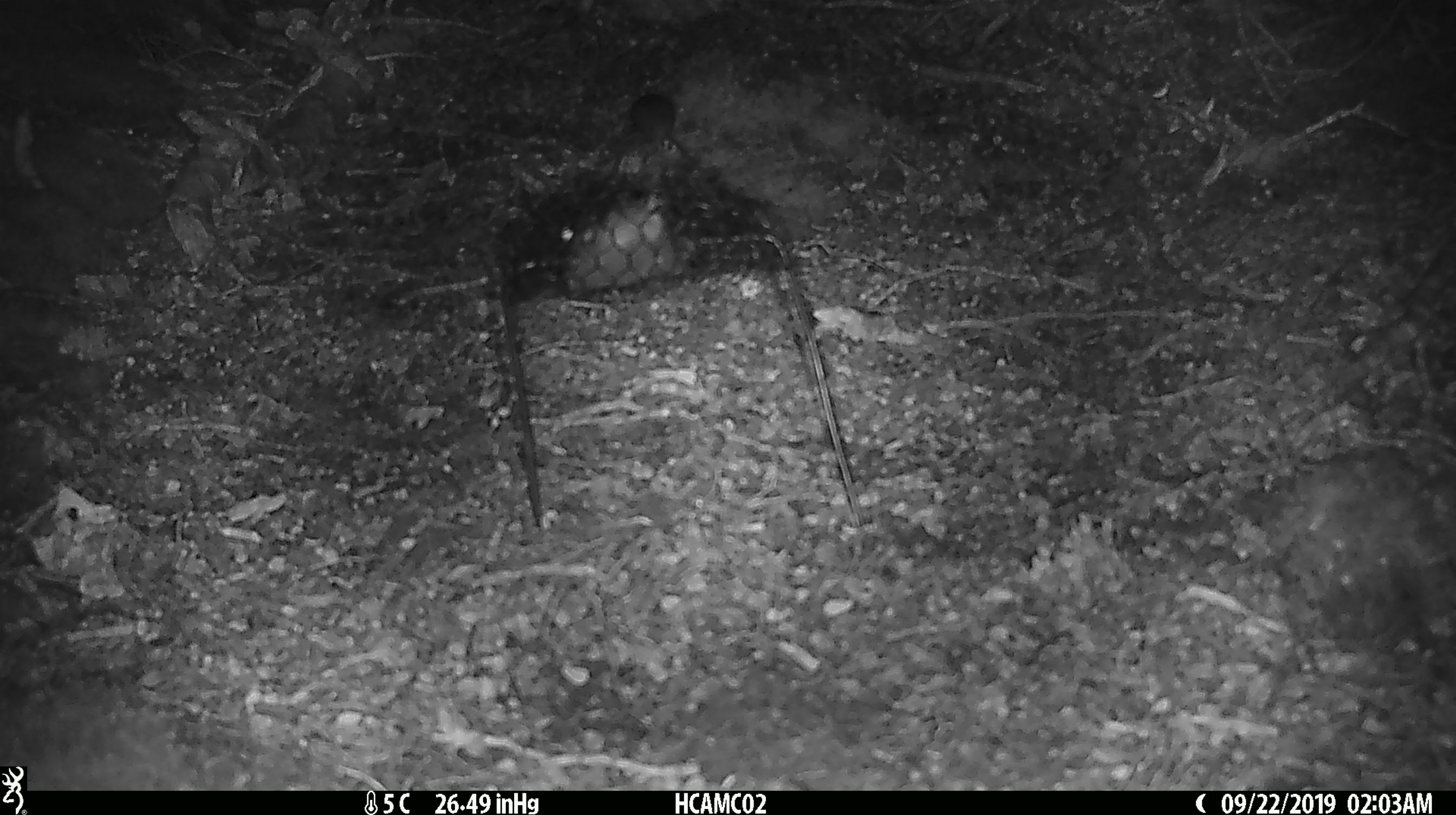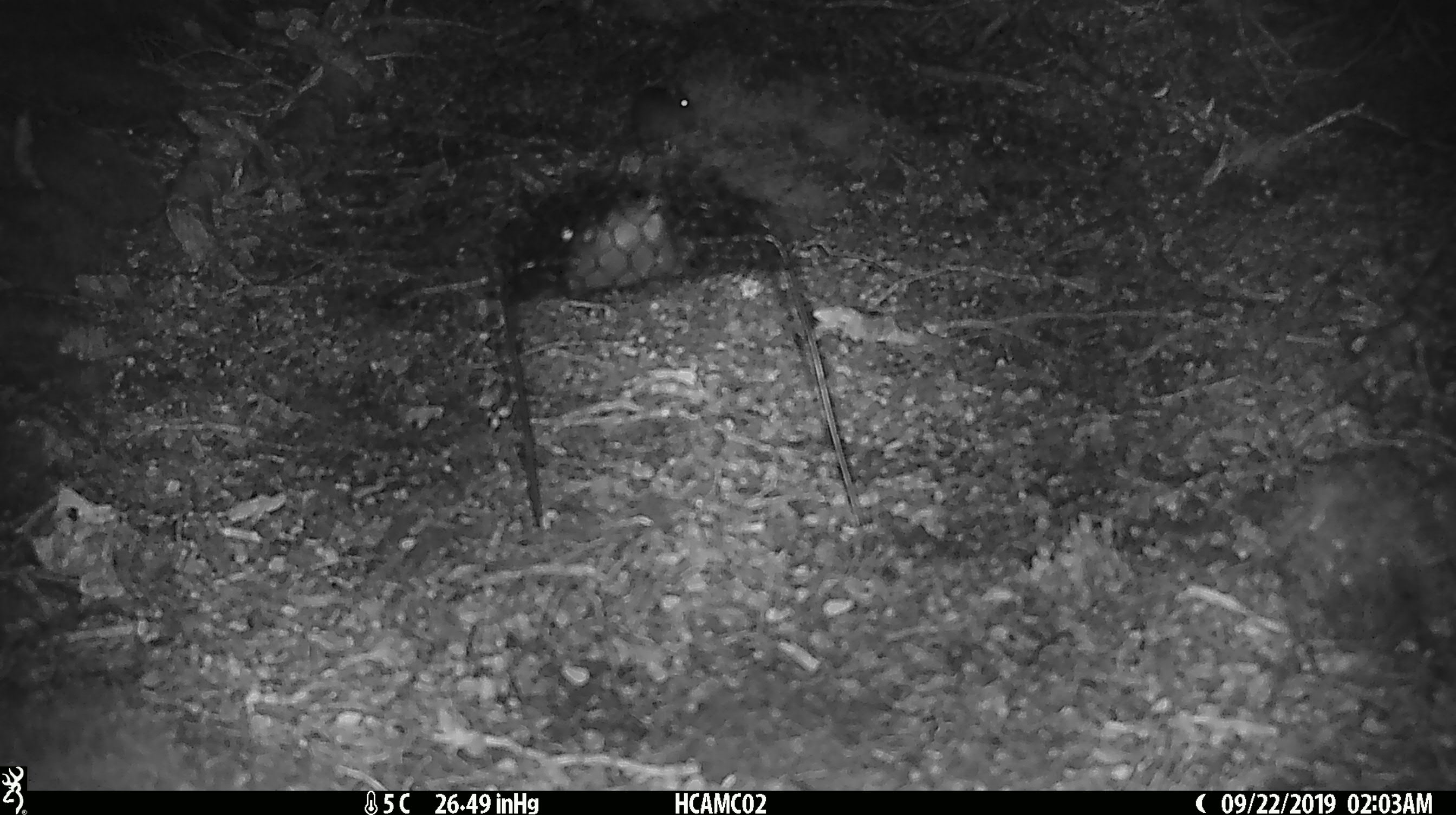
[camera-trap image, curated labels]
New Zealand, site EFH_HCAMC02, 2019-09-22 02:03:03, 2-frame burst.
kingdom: Animalia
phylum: Chordata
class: Mammalia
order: Rodentia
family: Muridae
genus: Mus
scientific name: Mus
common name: mouse